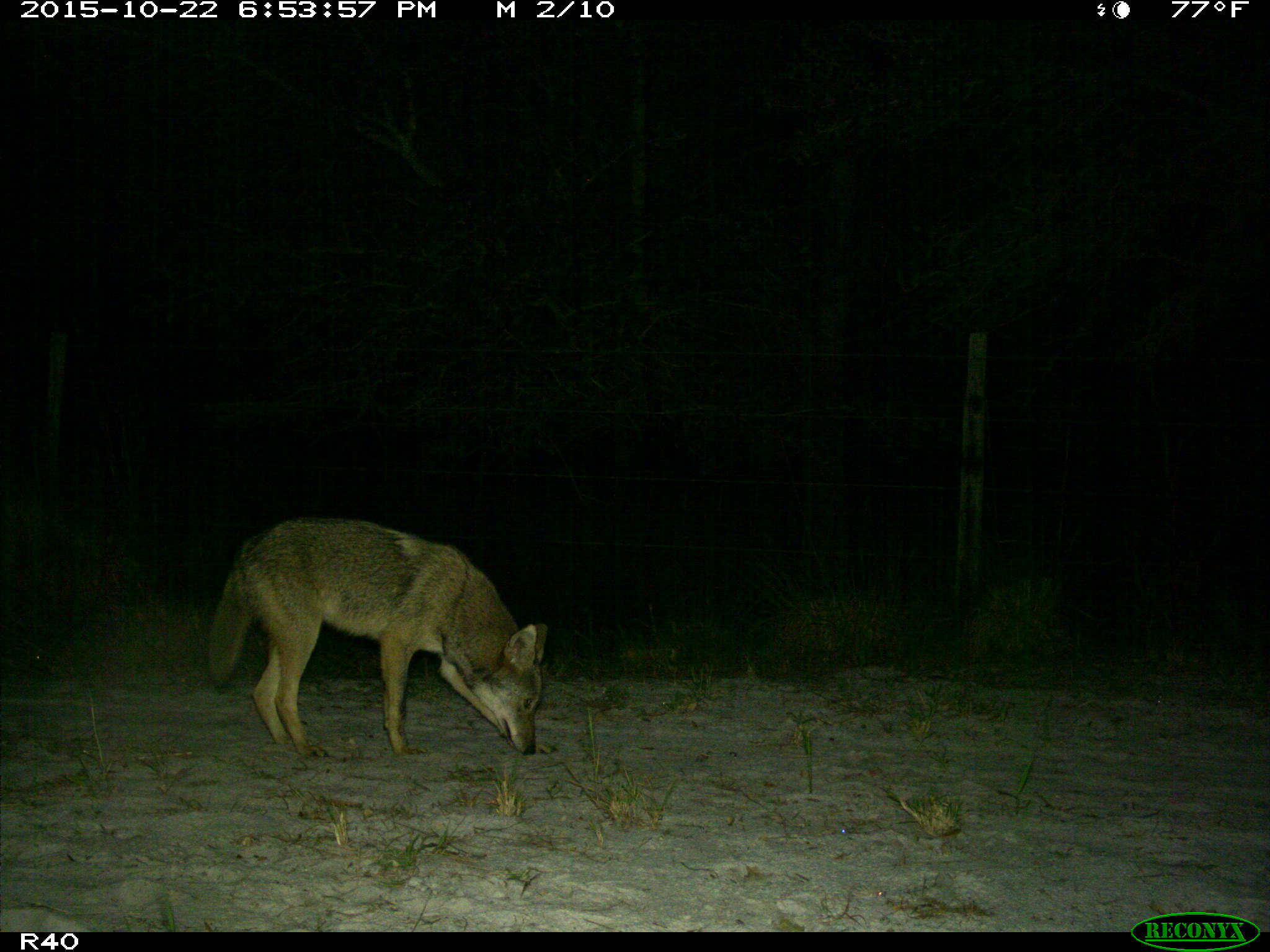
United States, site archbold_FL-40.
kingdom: Animalia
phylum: Chordata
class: Mammalia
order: Carnivora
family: Canidae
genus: Canis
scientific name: Canis latrans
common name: coyote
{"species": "Canis latrans (coyote)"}